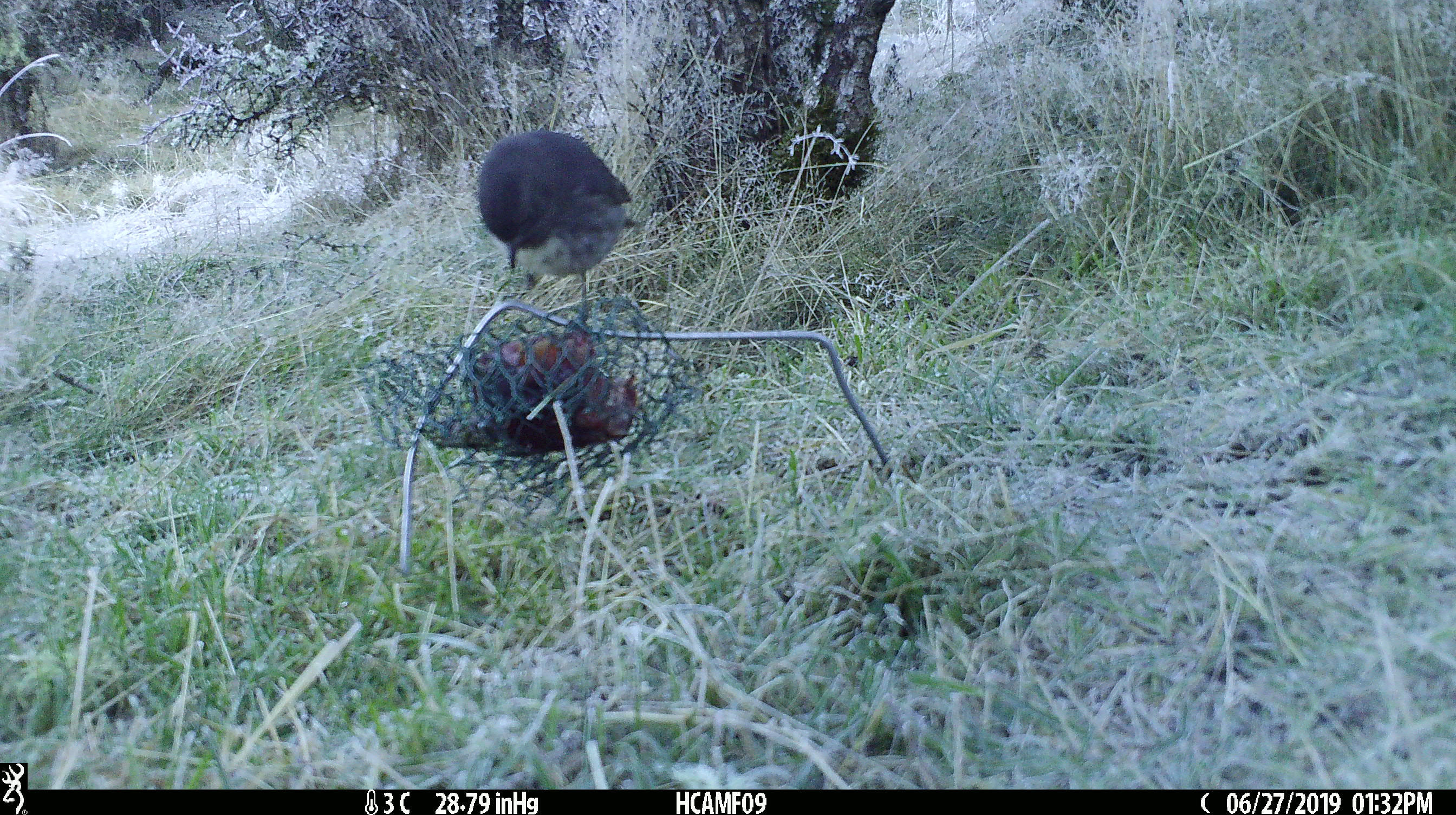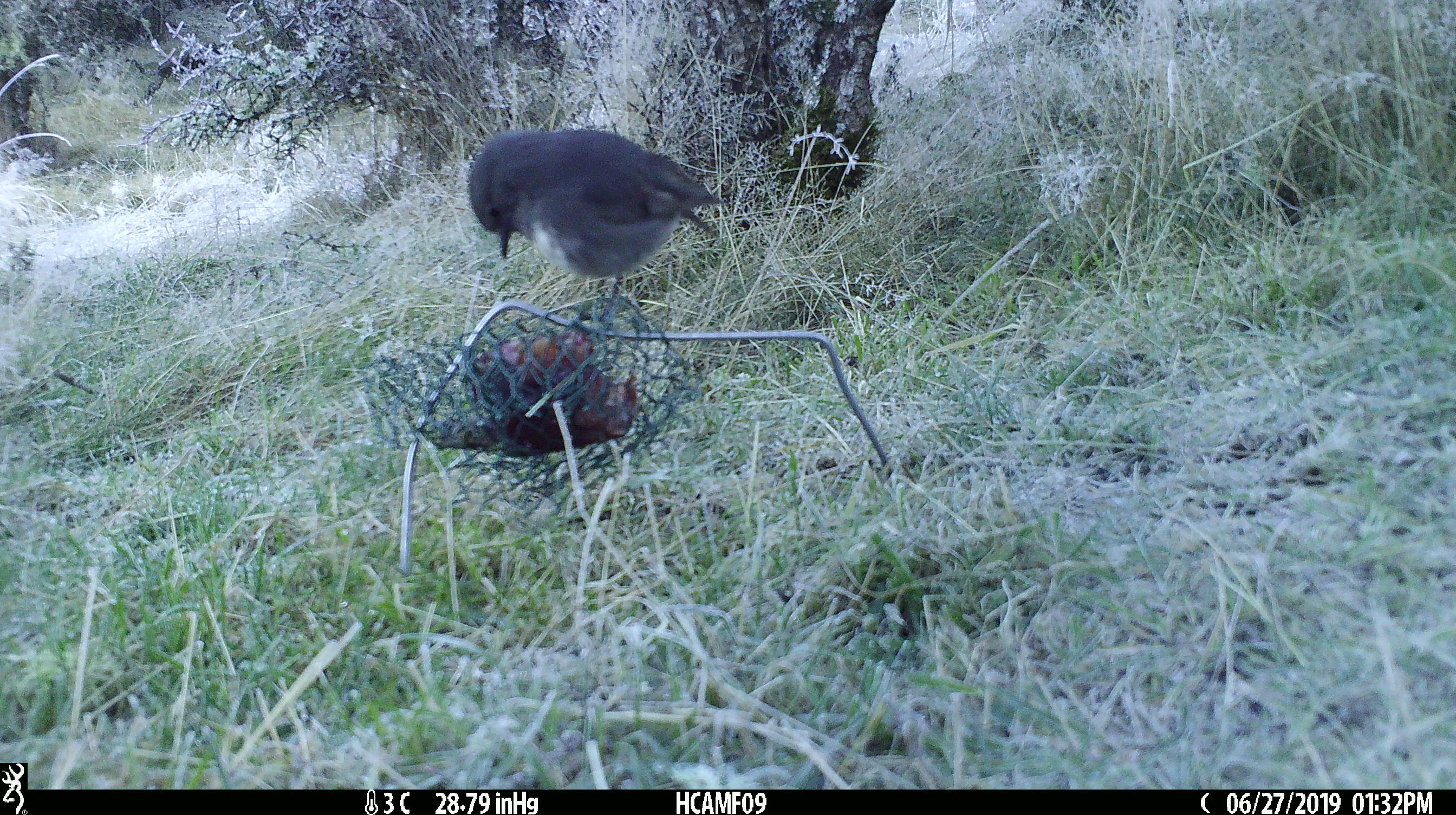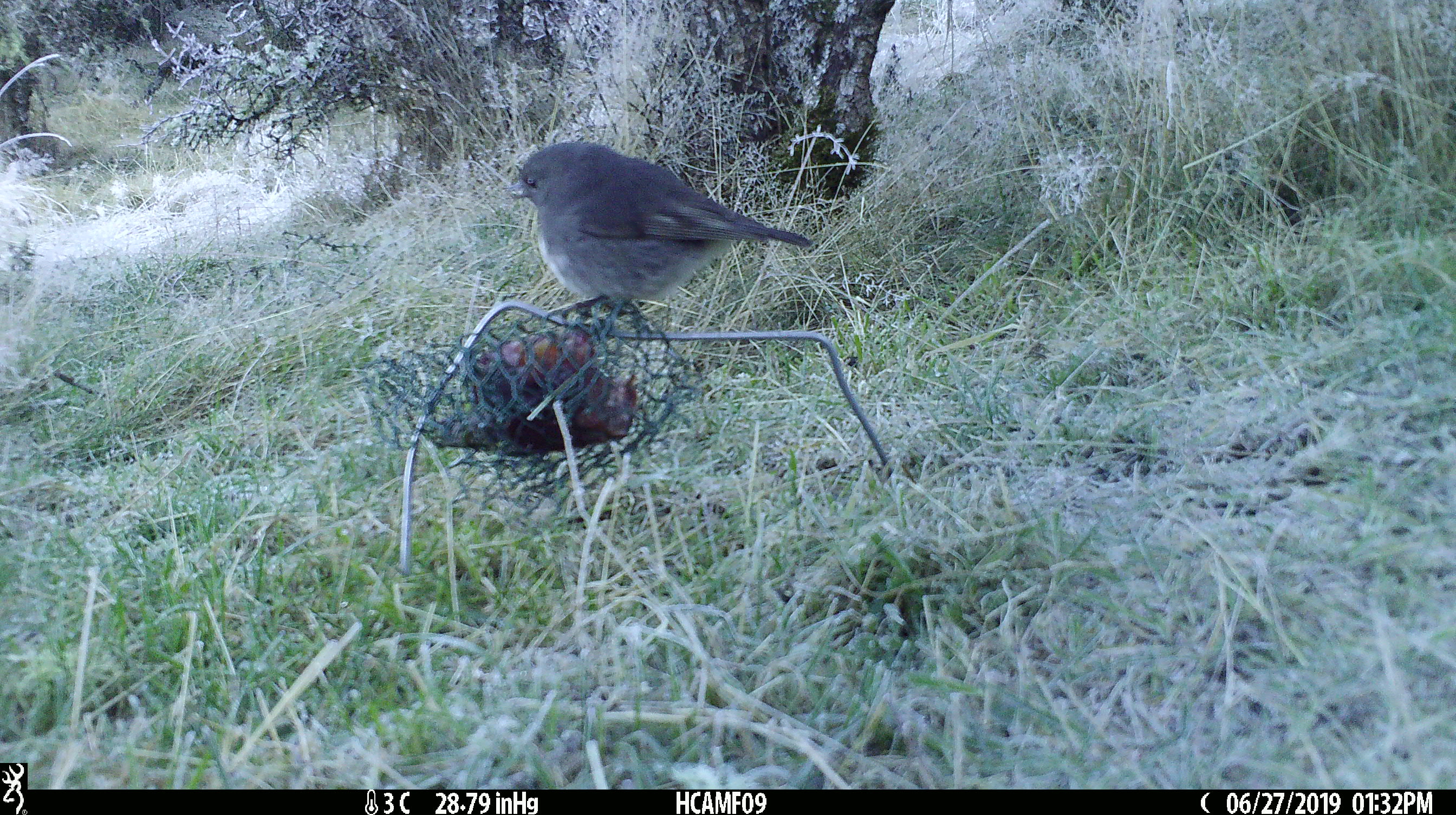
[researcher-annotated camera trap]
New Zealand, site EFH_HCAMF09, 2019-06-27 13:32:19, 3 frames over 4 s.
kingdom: Animalia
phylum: Chordata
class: Aves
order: Passeriformes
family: Petroicidae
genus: Petroica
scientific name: Petroica australis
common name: new zealand robin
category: robin